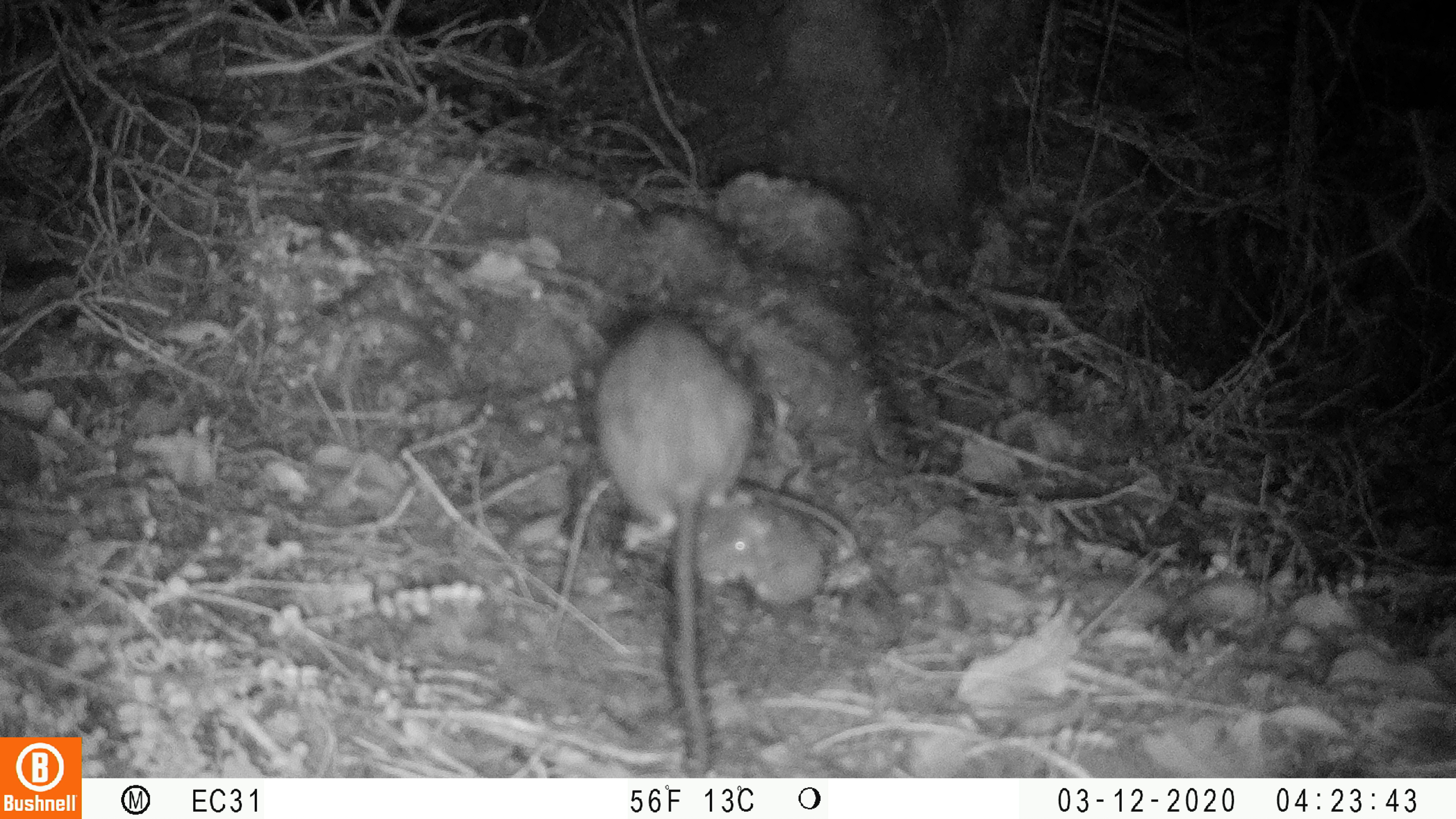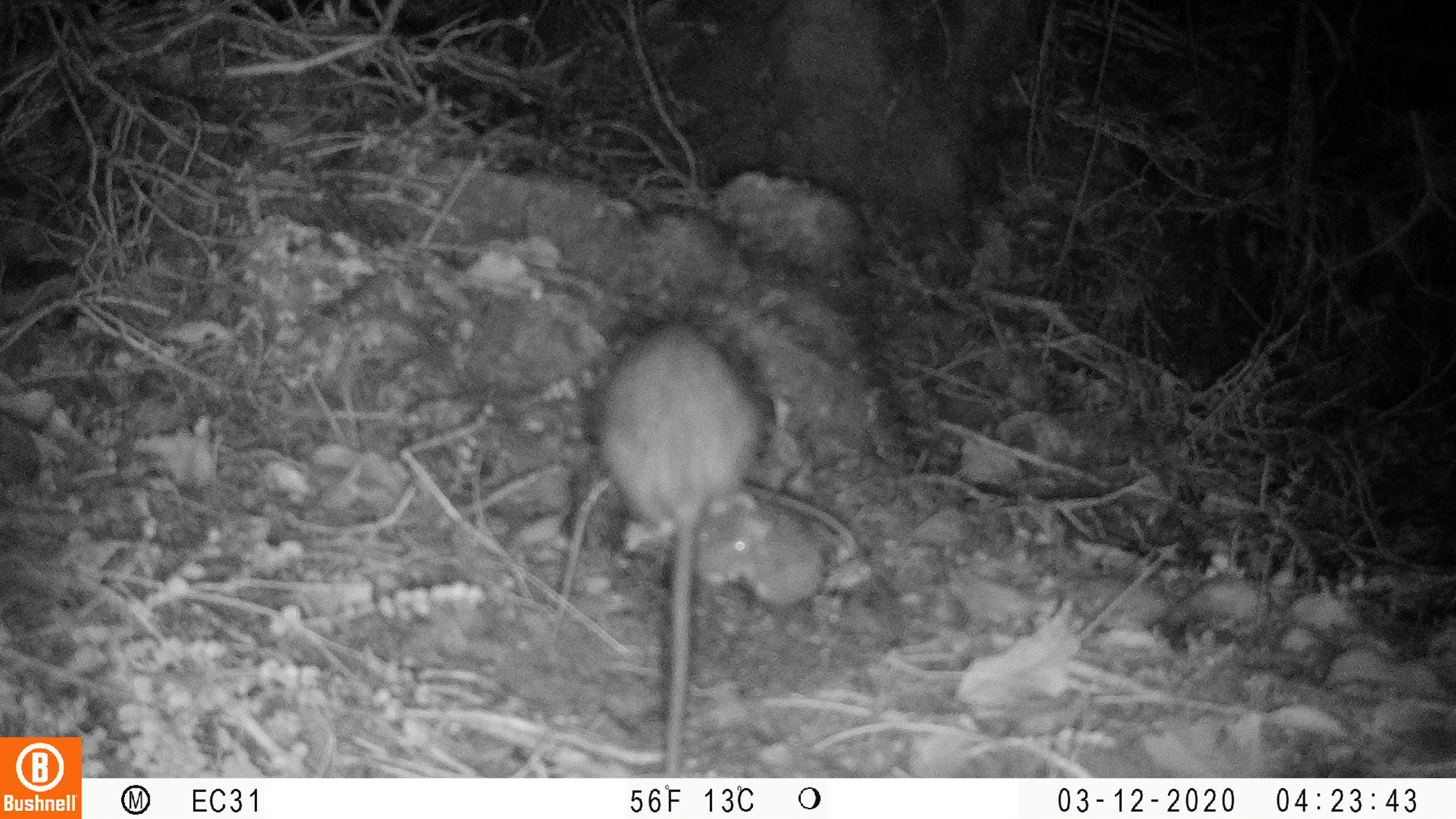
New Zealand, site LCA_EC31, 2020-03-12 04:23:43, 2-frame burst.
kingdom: Animalia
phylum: Chordata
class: Mammalia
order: Rodentia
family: Muridae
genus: Rattus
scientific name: Rattus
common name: rat